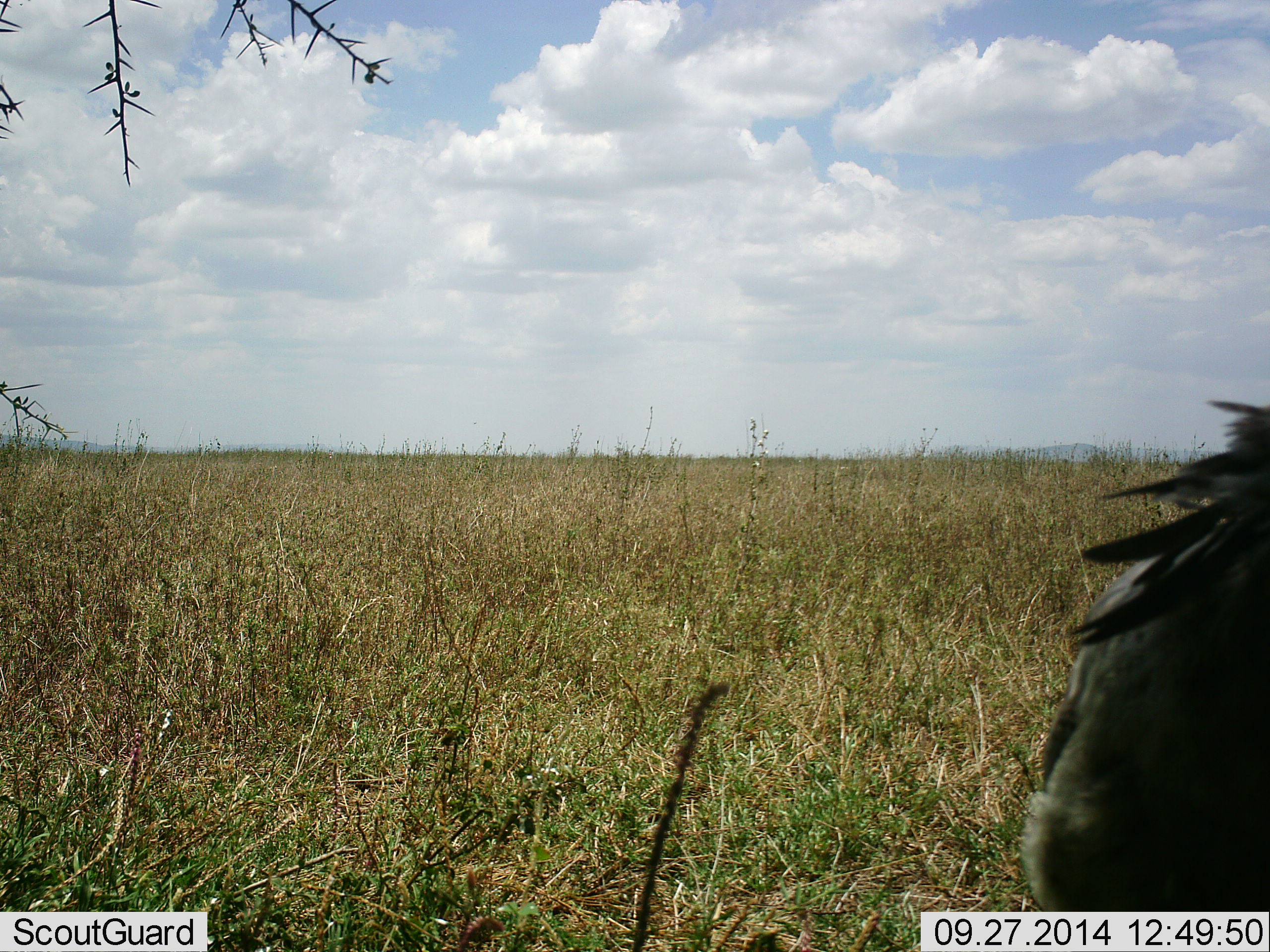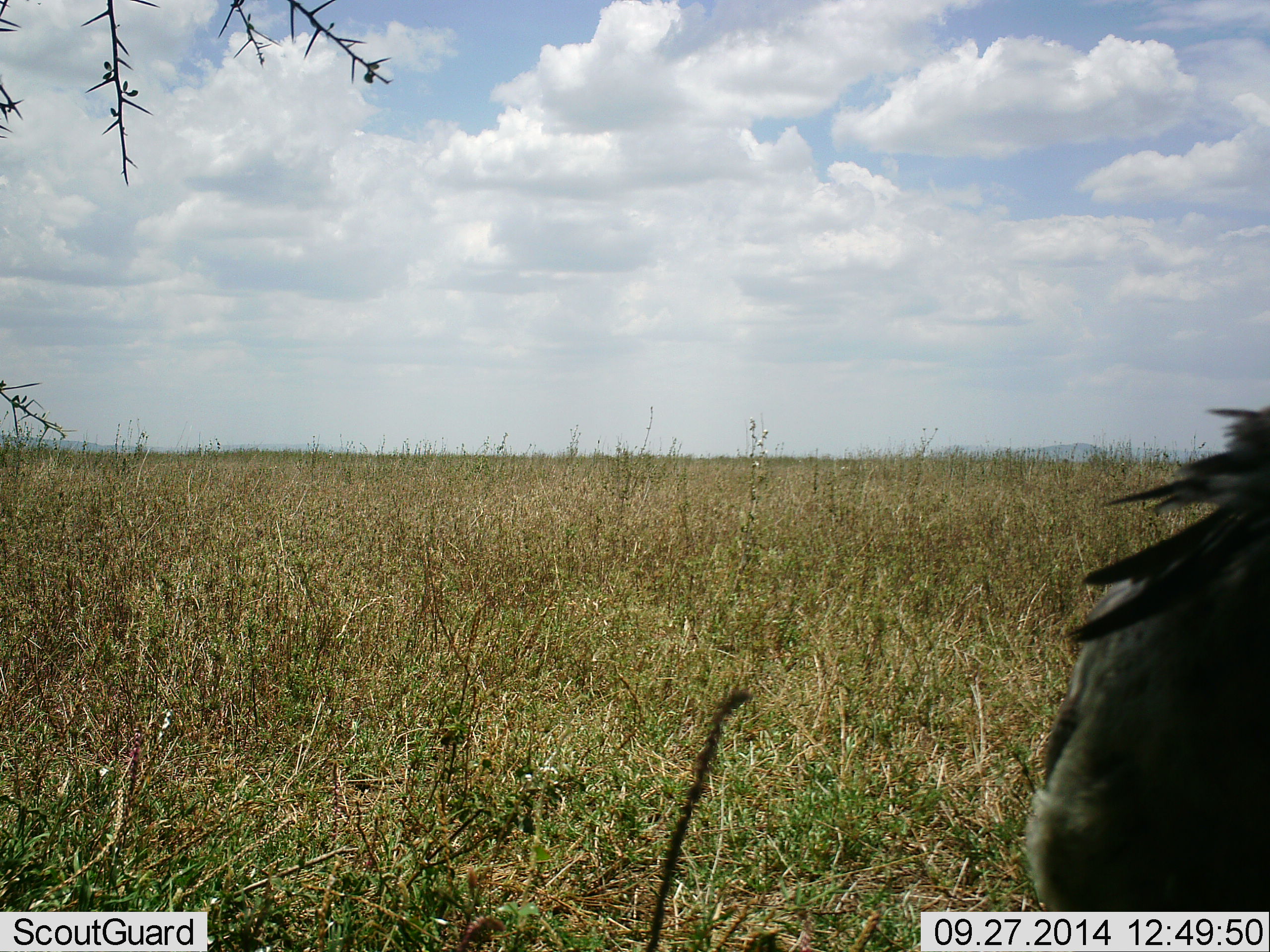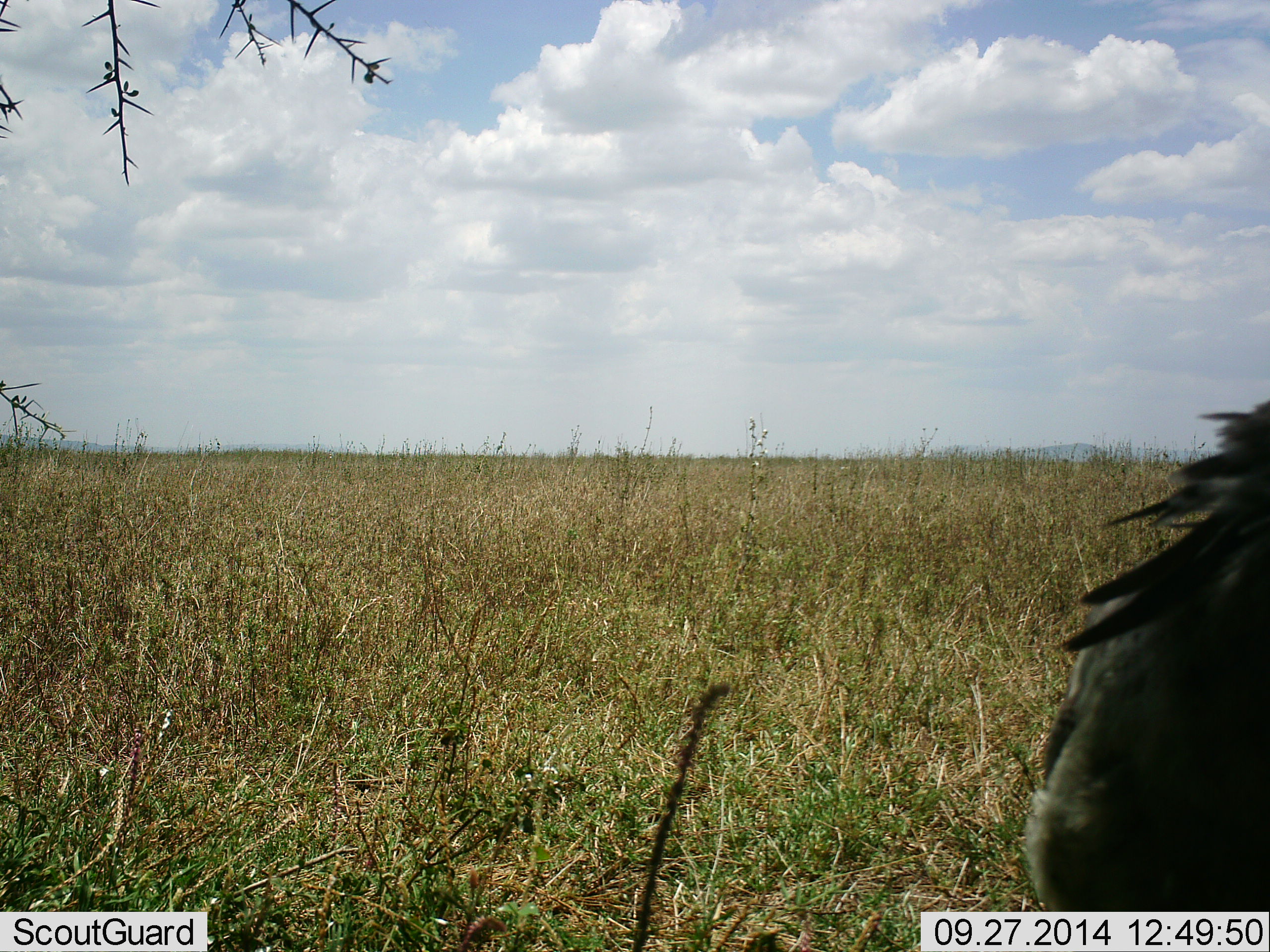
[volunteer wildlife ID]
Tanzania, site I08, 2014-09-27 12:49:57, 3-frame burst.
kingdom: Animalia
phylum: Chordata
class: Aves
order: Accipitriformes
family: Sagittariidae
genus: Sagittarius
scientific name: Sagittarius serpentarius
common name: secretary bird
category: secretarybird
Secretarybird (secretary bird) (Sagittarius serpentarius), count 1. Behavior (volunteer vote fractions): standing 100%, resting 0%, moving 0%, interacting 10%. Young present (vote fraction): 0%. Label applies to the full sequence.